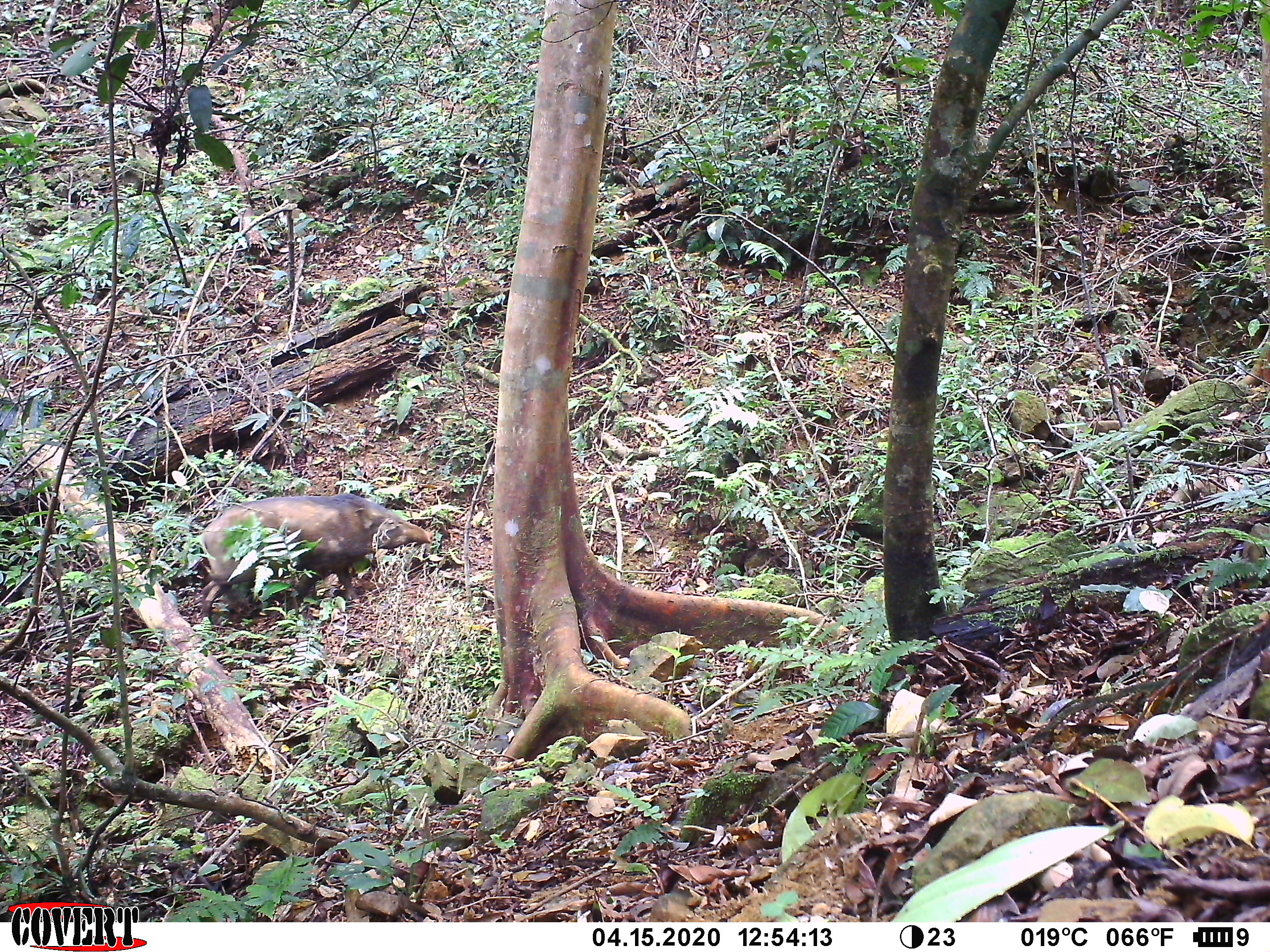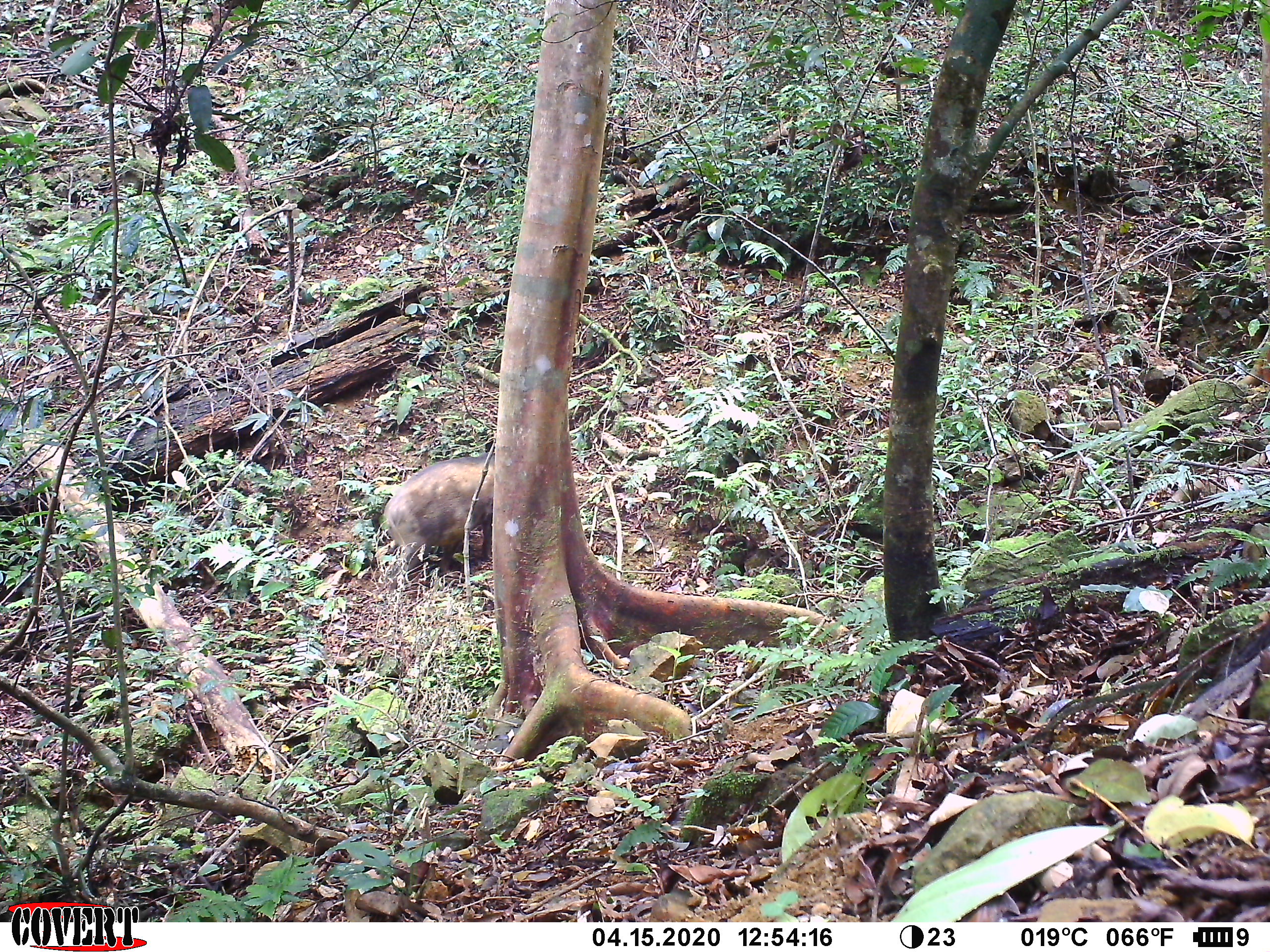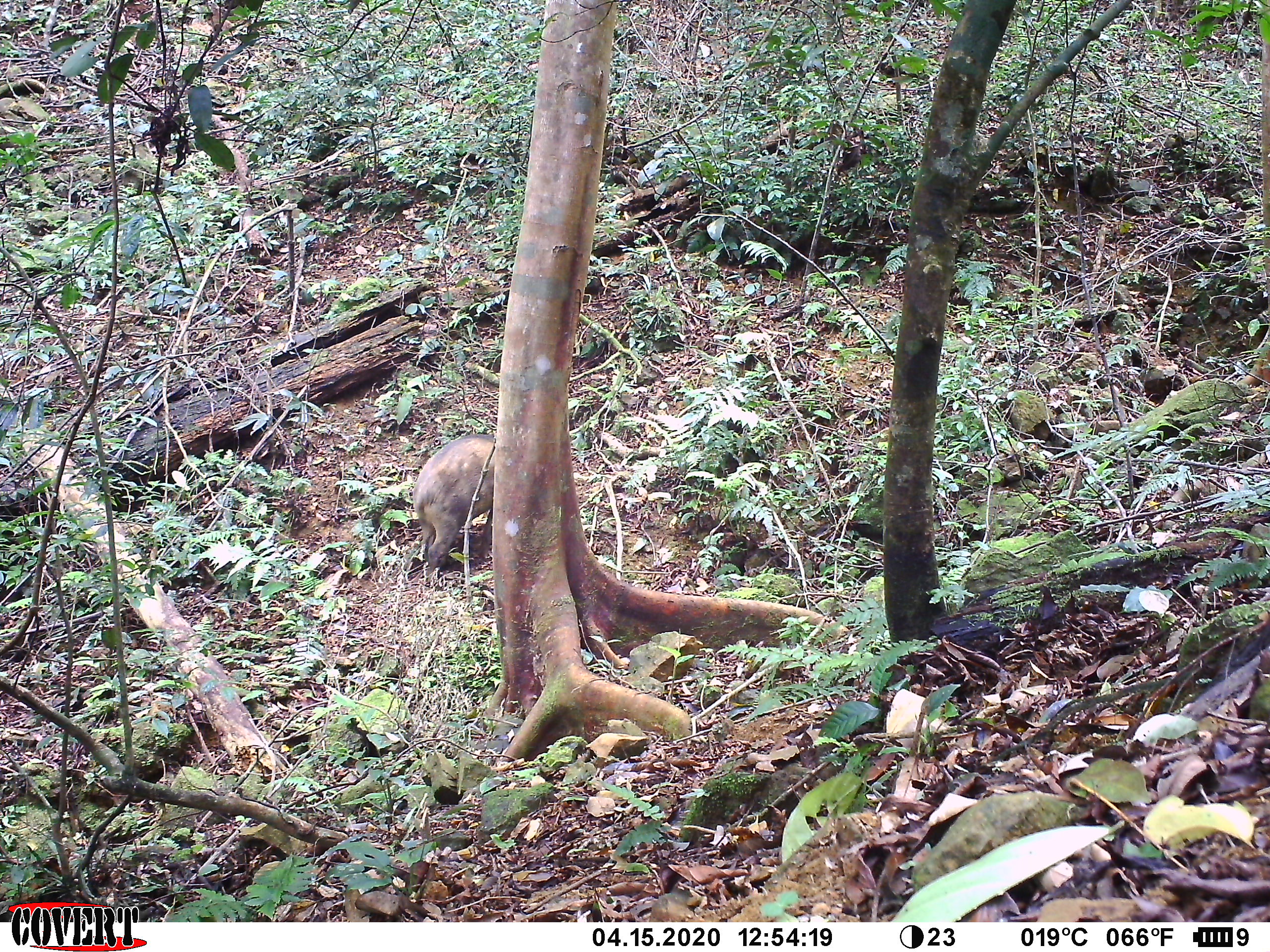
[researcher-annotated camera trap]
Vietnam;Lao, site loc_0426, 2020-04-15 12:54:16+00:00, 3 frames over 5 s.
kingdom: Animalia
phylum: Chordata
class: Mammalia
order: Artiodactyla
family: Suidae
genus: Sus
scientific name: Sus scrofa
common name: eurasian wild pig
Eurasian wild pig (Sus scrofa). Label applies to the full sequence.